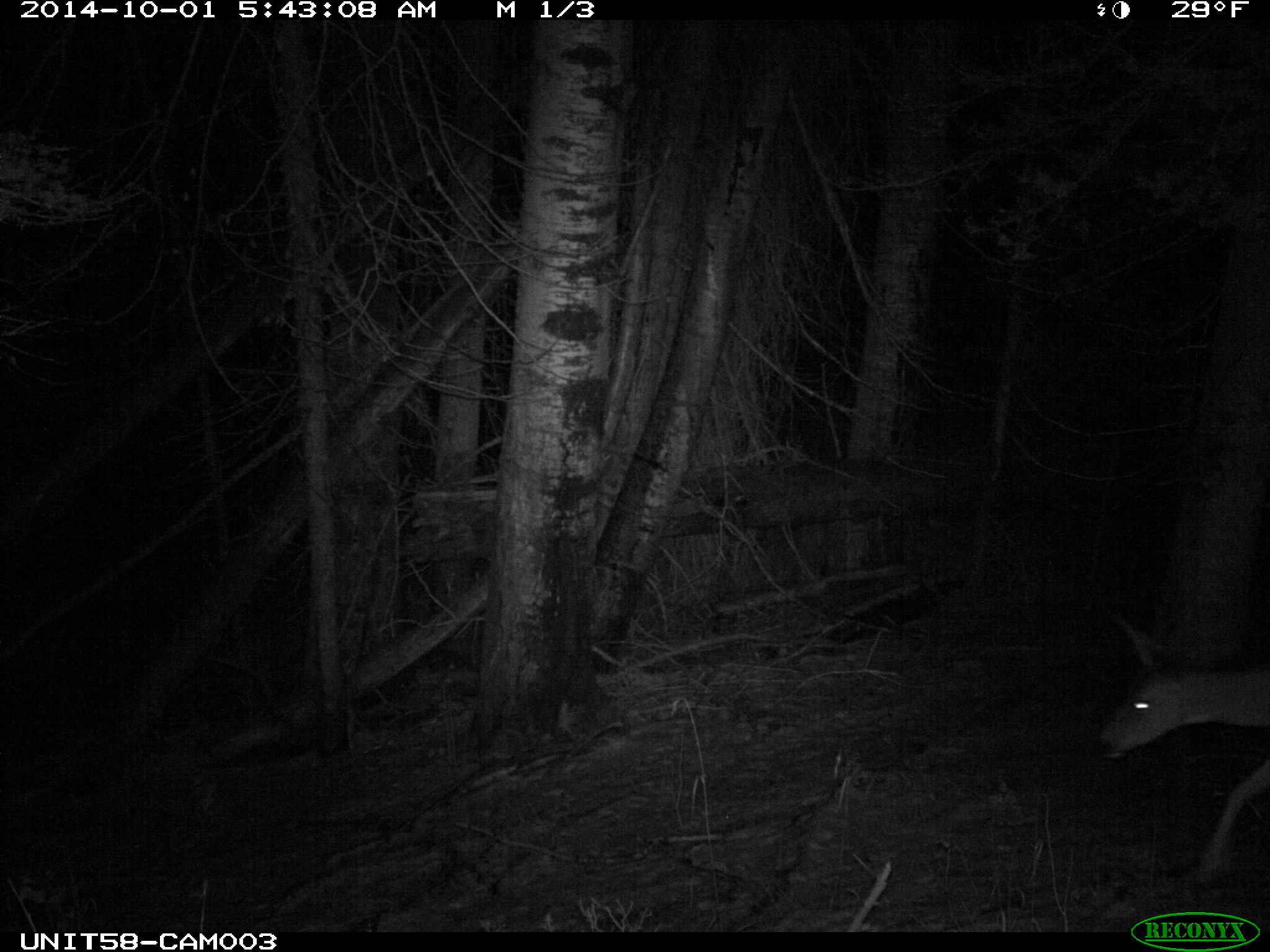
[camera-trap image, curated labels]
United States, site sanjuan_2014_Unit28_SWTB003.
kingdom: Animalia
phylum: Chordata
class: Mammalia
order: Artiodactyla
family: Cervidae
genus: Odocoileus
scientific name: Odocoileus hemionus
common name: mule deer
Odocoileus hemionus (mule deer).